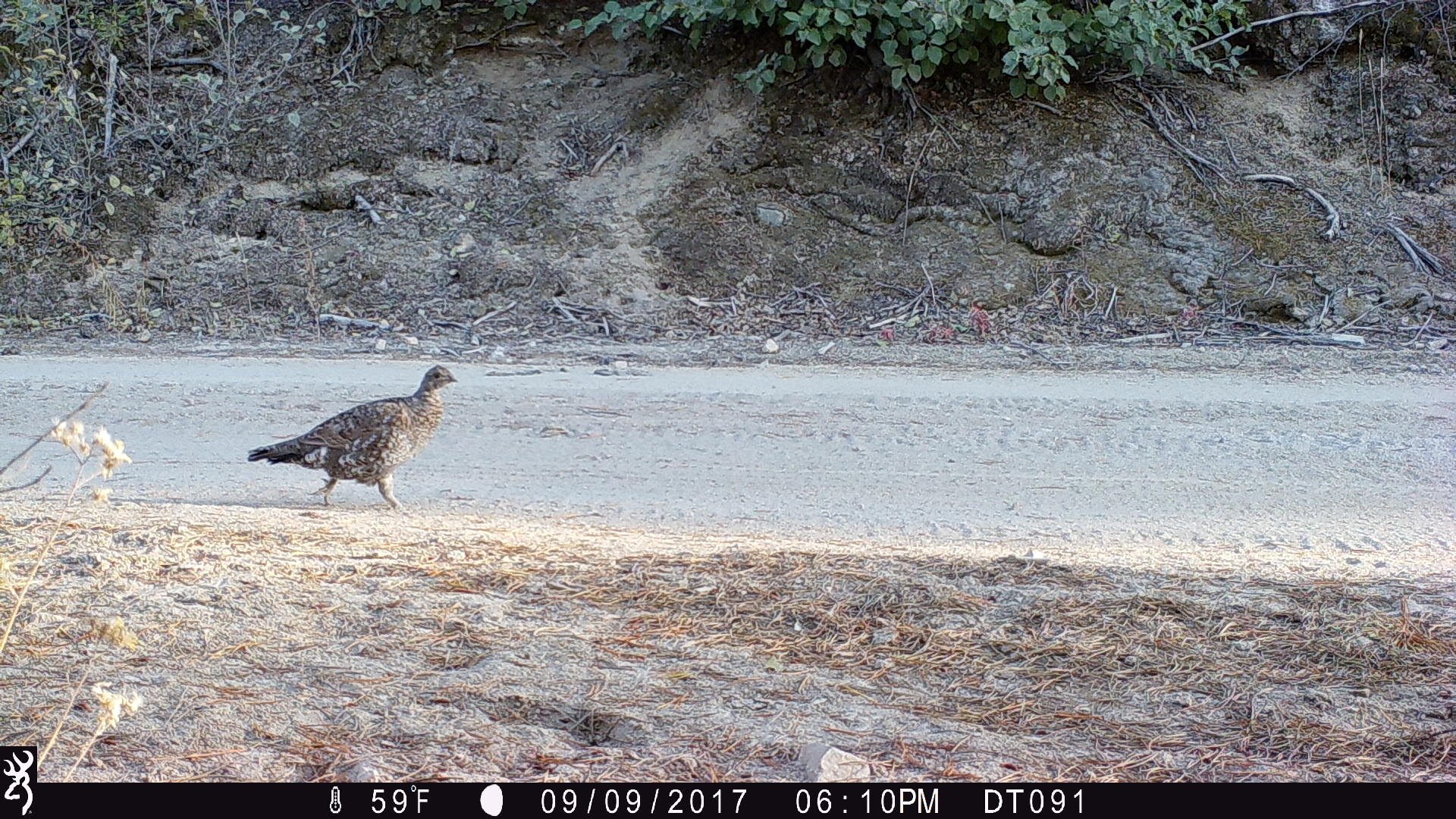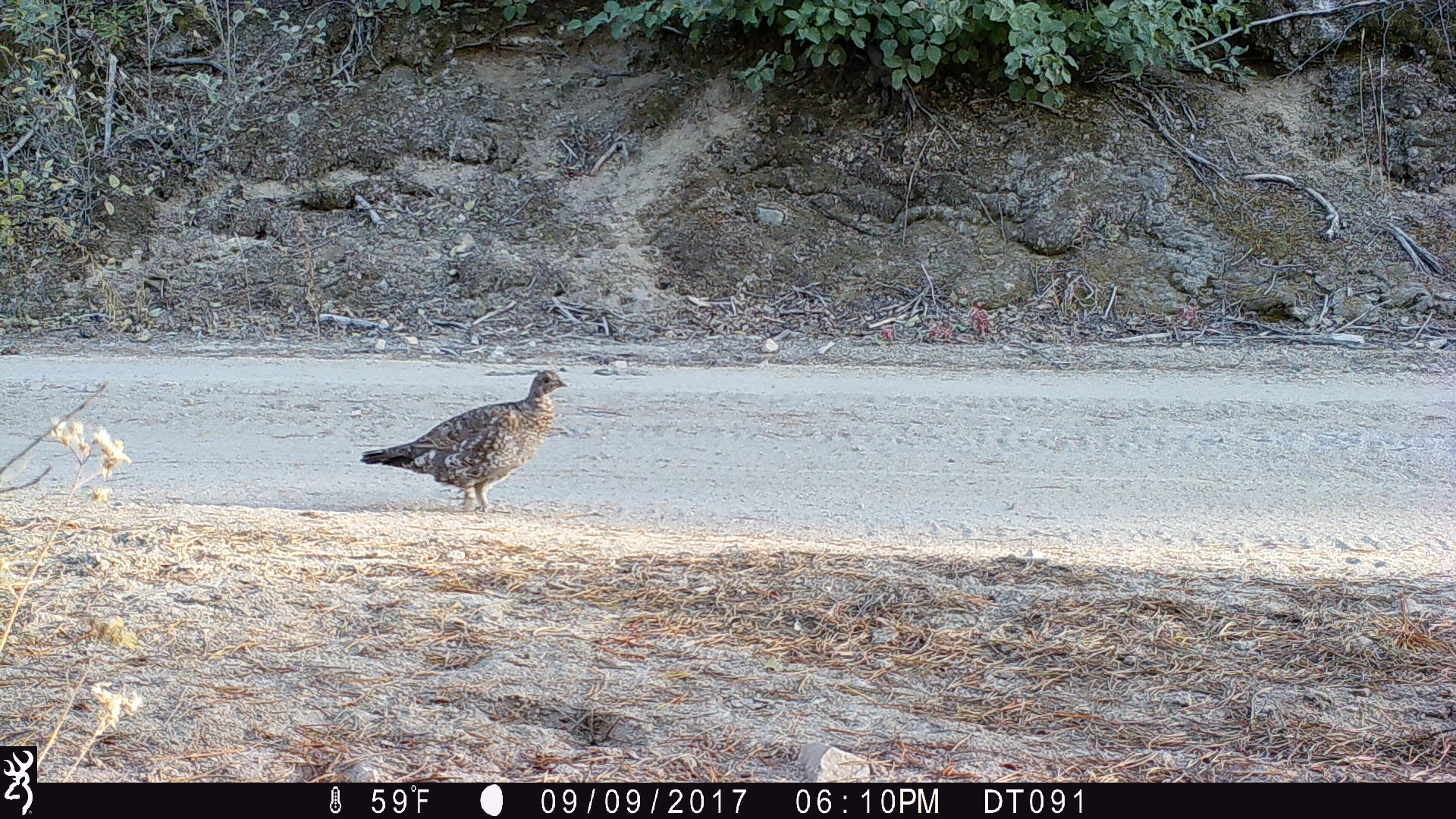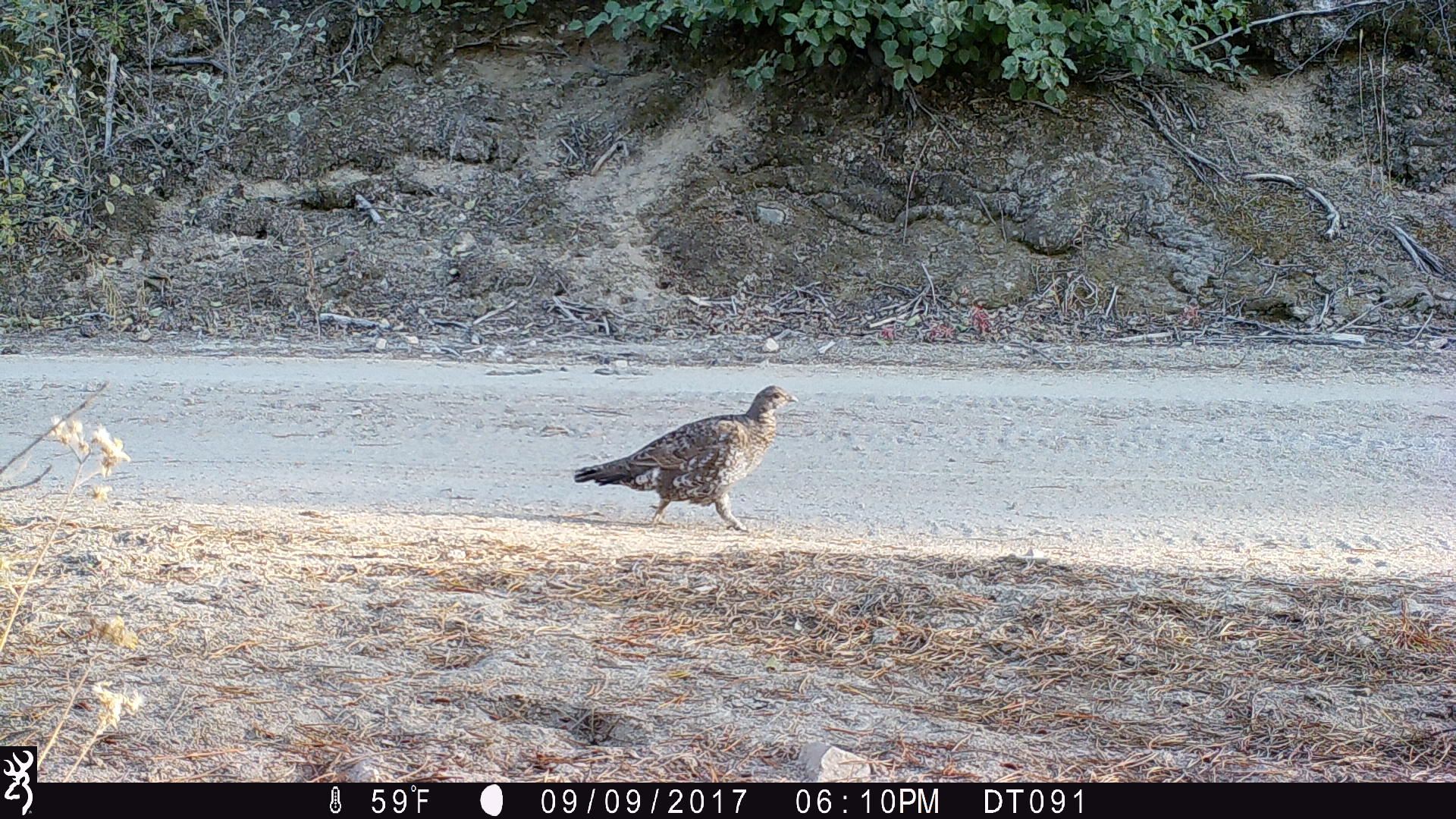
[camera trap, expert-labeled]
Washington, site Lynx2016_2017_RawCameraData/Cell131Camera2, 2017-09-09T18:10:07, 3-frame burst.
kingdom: Animalia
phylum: Chordata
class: Aves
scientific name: Aves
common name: birds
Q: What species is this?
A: Aves (birds).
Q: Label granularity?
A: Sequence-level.